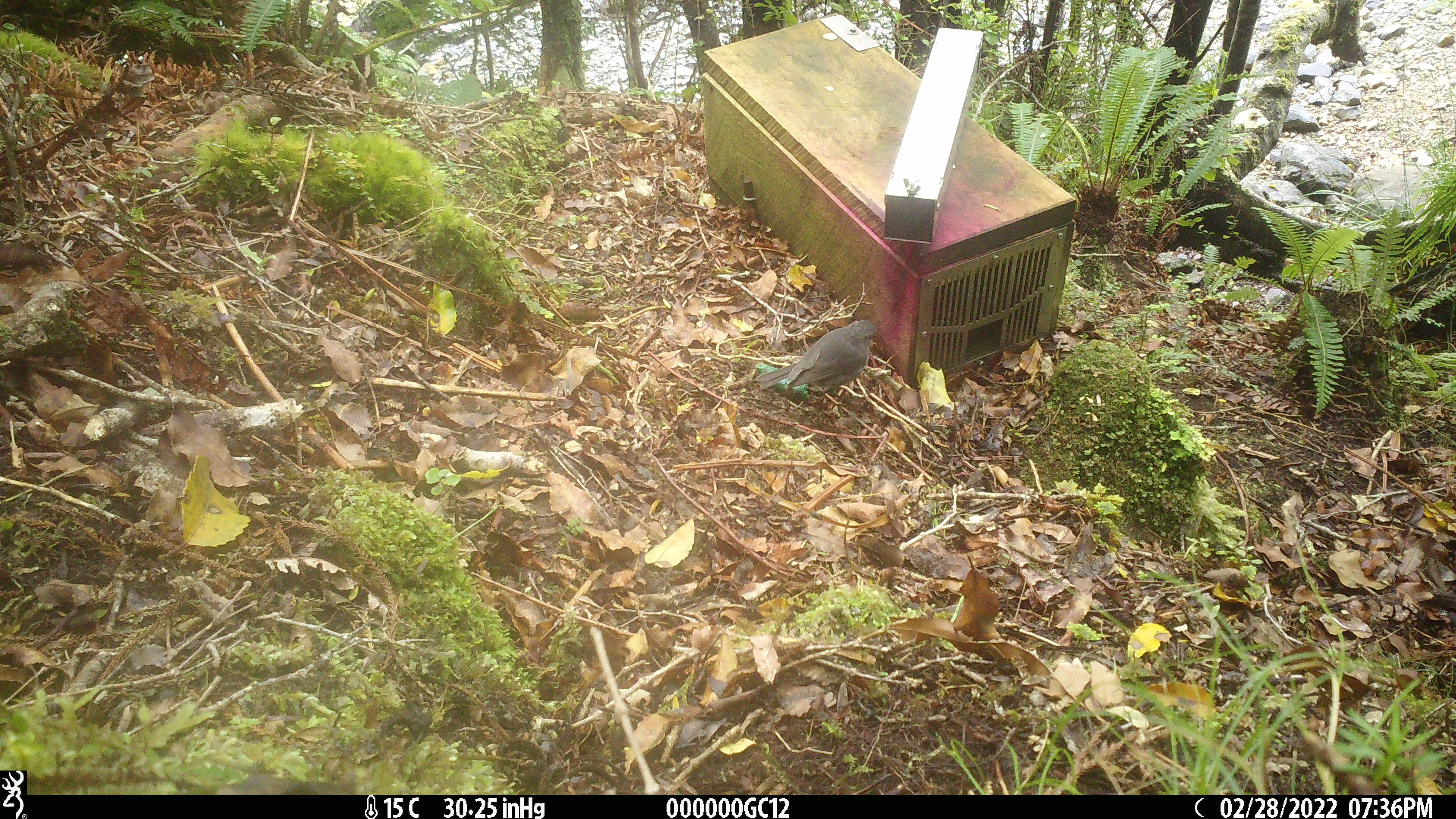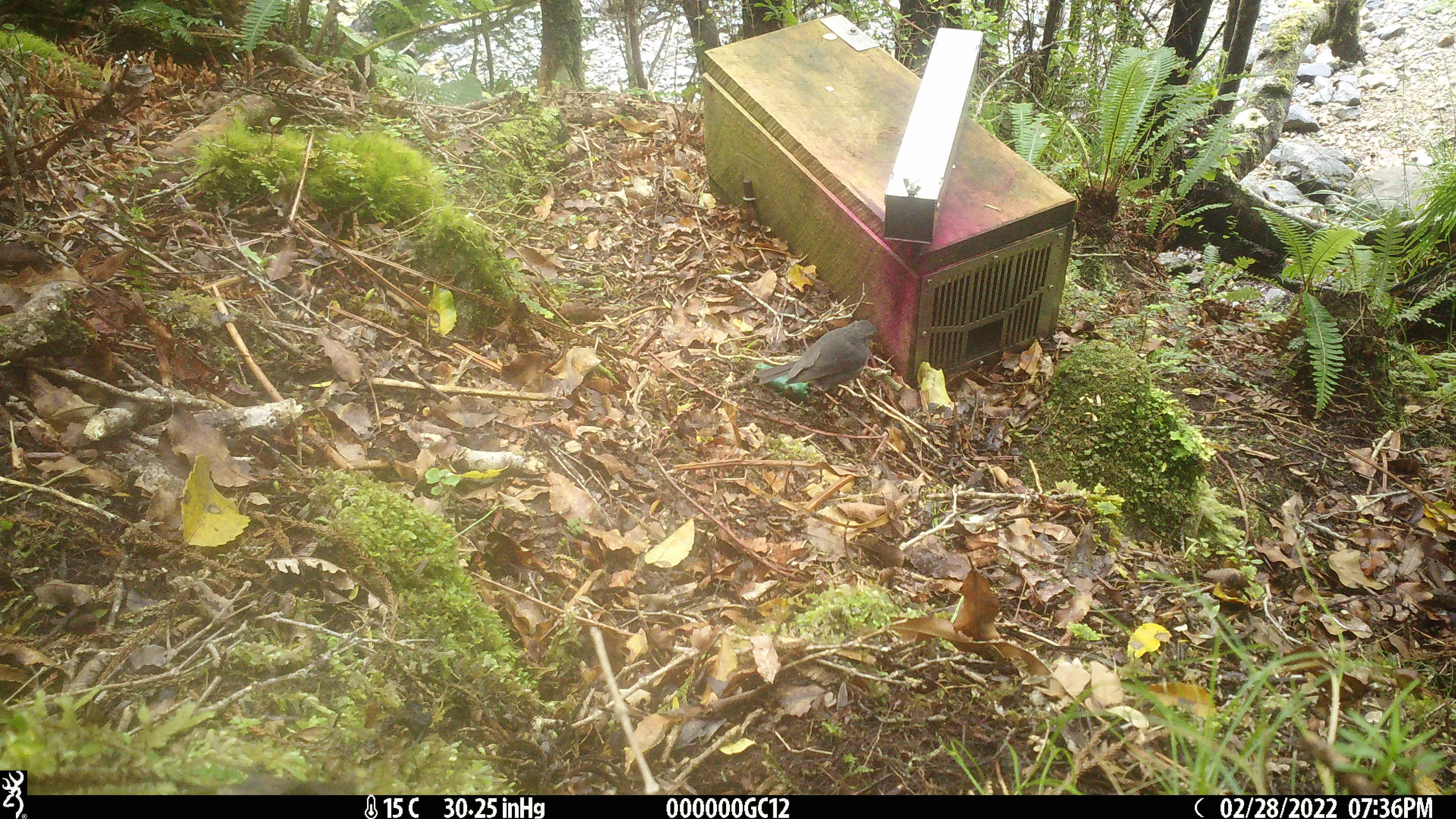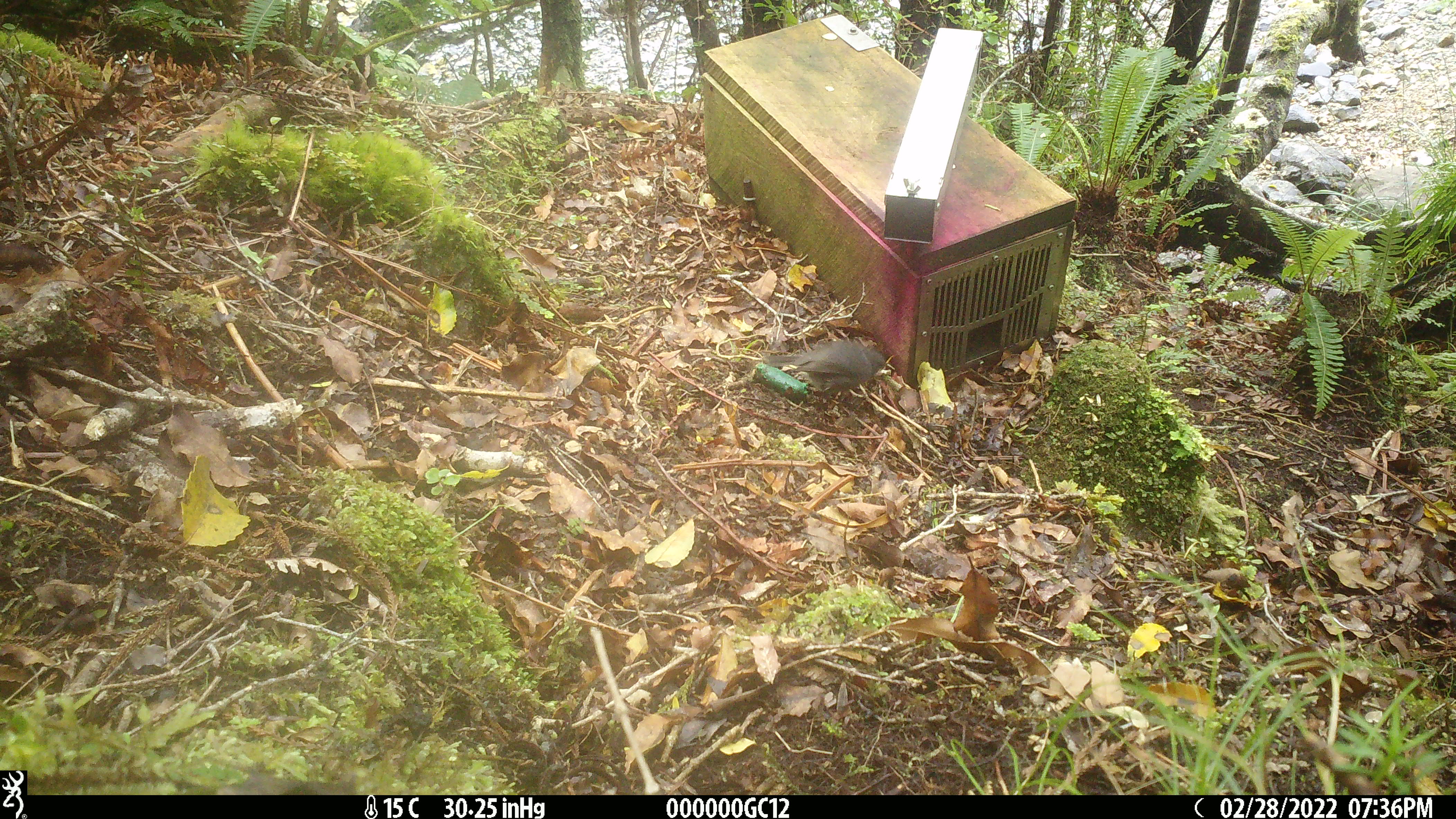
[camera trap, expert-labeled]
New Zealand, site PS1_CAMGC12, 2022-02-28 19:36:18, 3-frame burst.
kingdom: Animalia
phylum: Chordata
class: Aves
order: Passeriformes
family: Petroicidae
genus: Petroica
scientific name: Petroica australis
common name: new zealand robin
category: robin